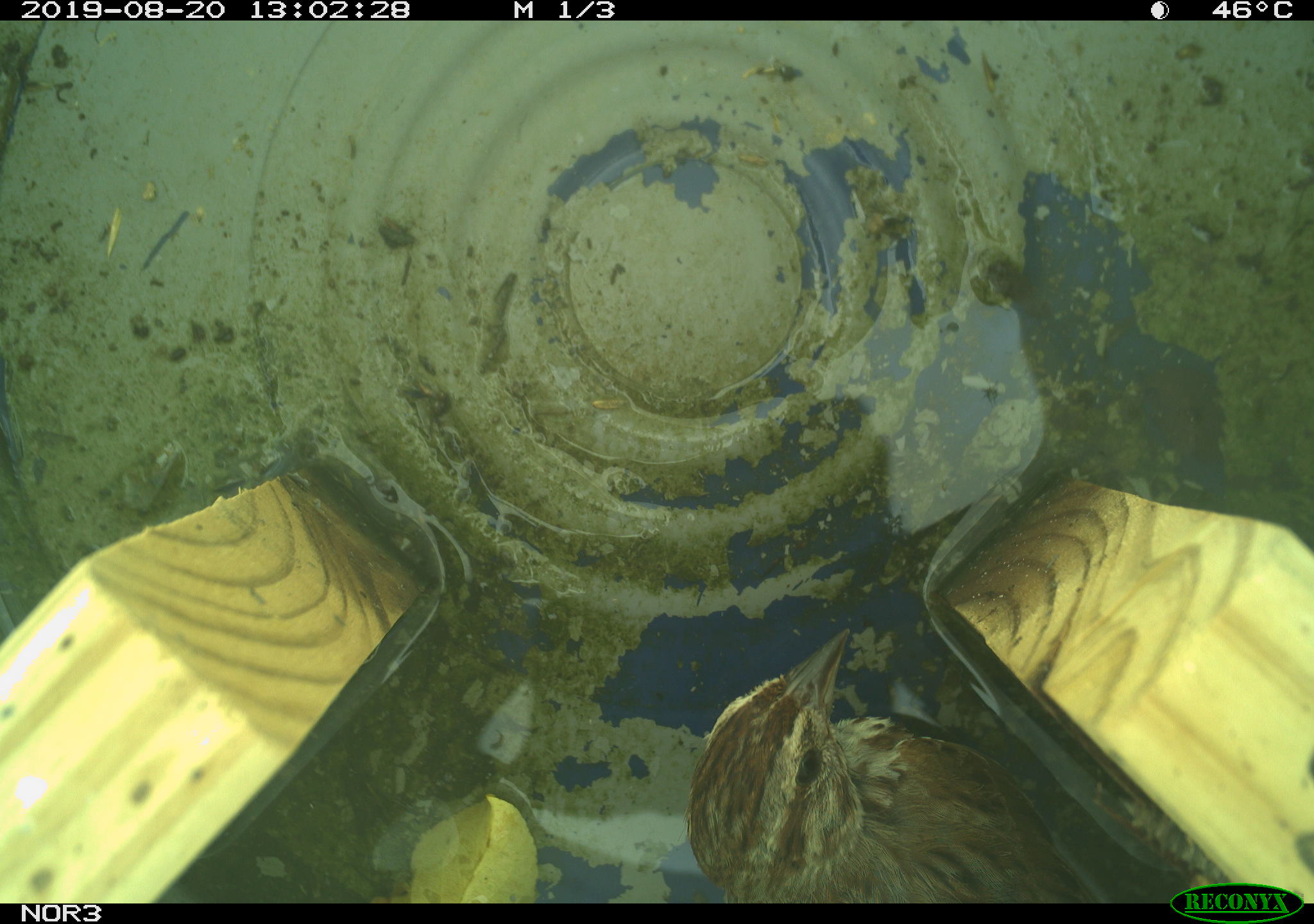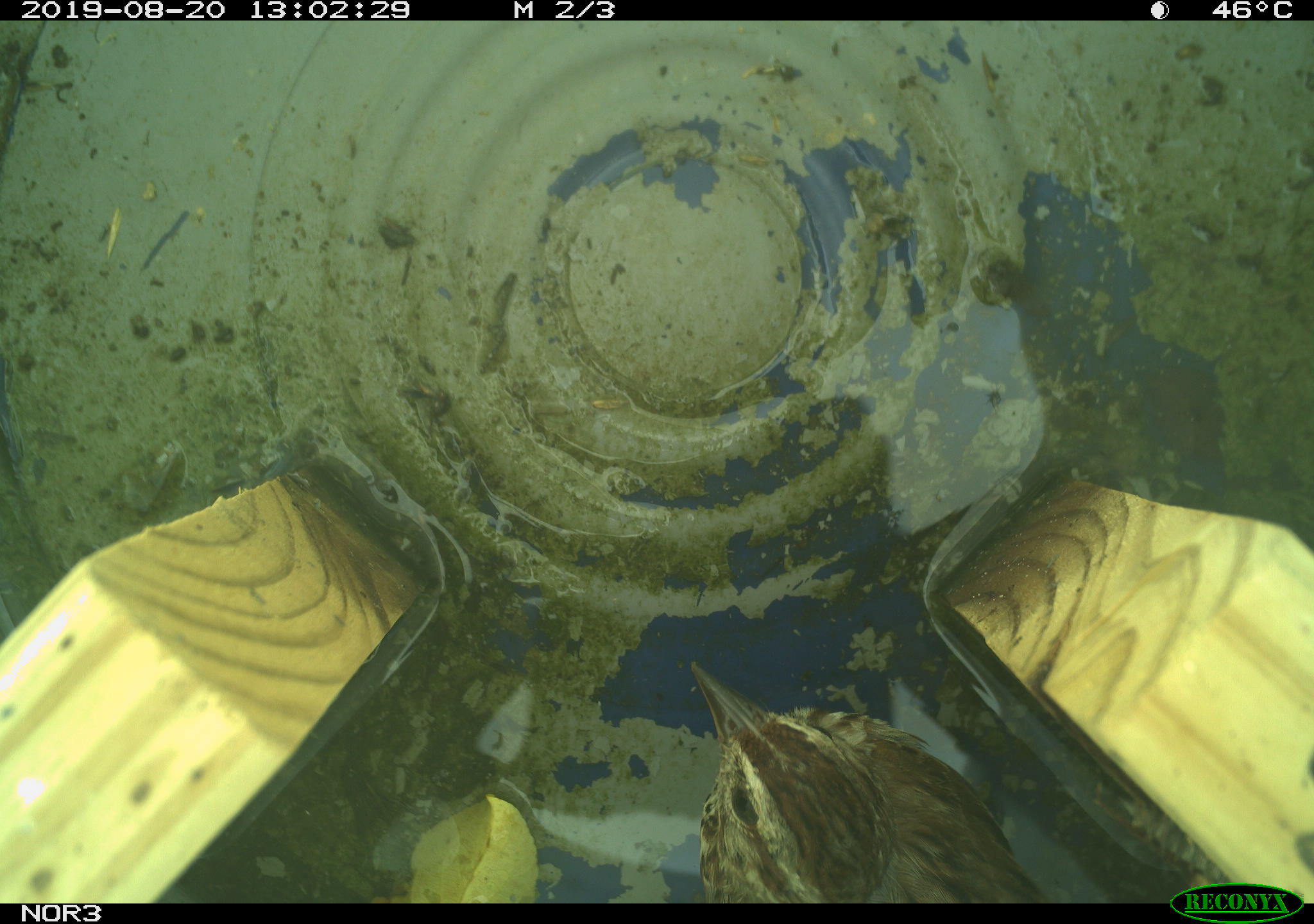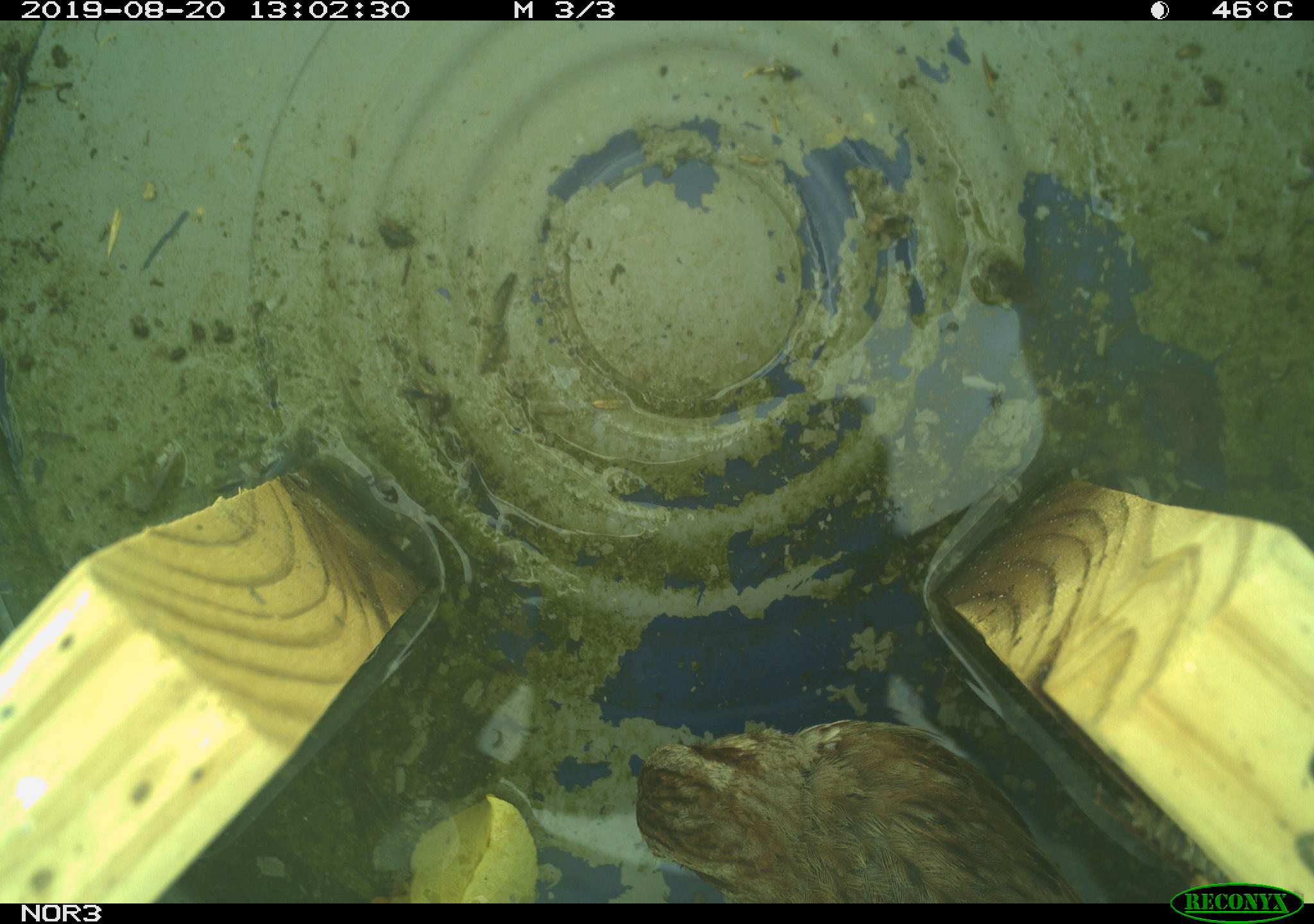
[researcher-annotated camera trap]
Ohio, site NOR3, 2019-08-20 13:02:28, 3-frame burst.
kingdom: Animalia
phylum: Chordata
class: Aves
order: Passeriformes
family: Passerellidae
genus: Melospiza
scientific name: Melospiza melodia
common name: song sparrow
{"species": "song sparrow (Melospiza melodia)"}